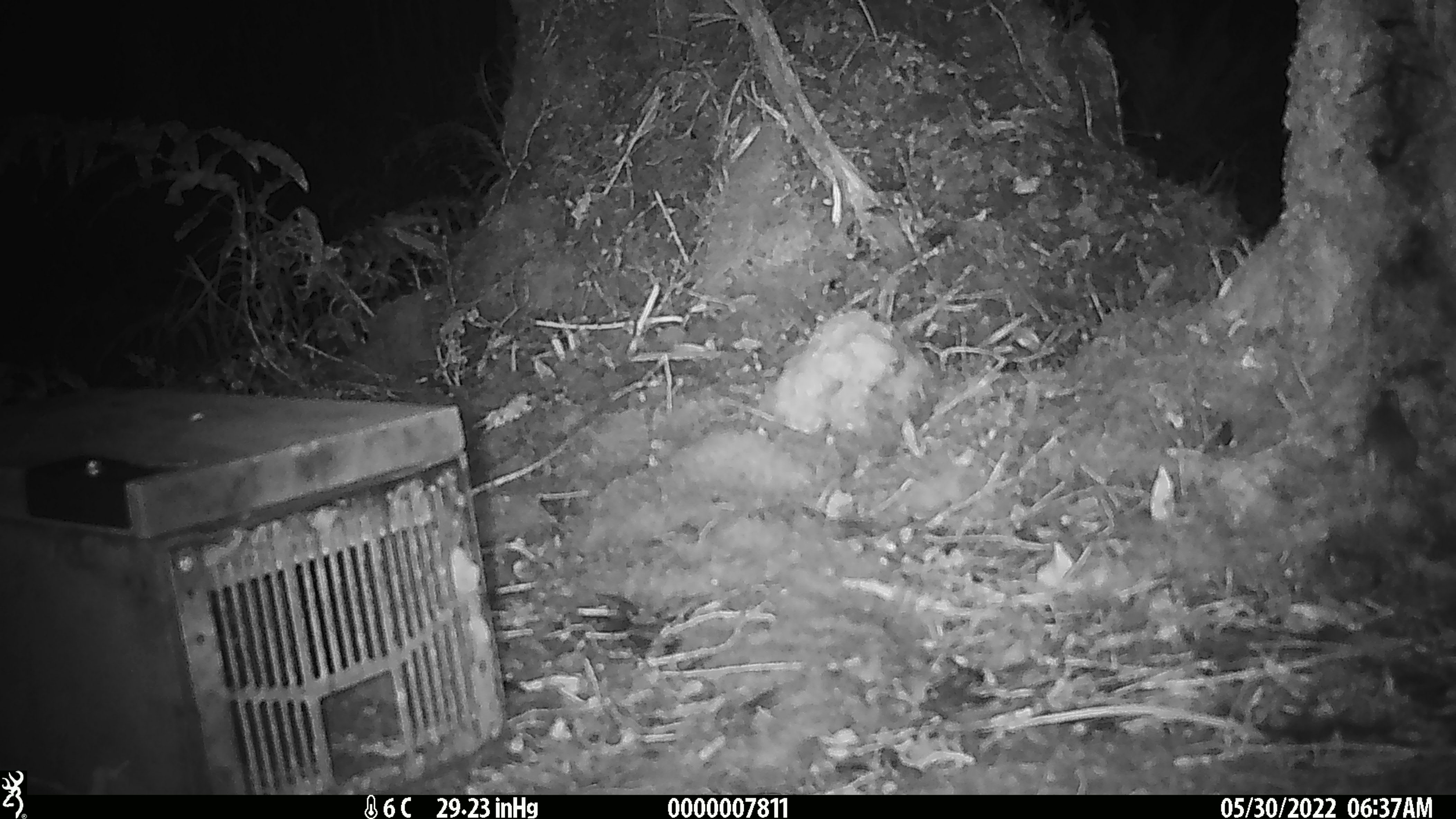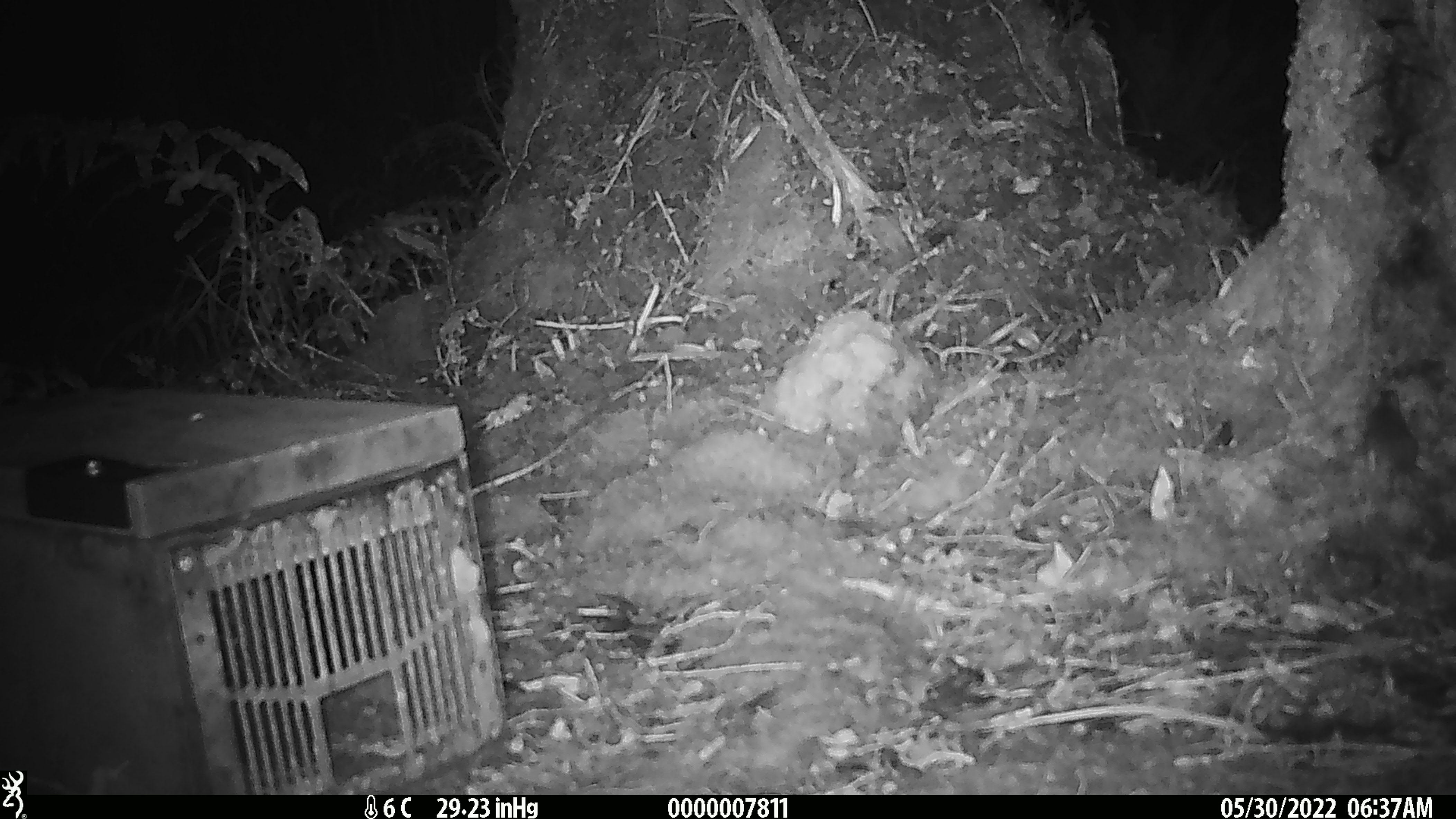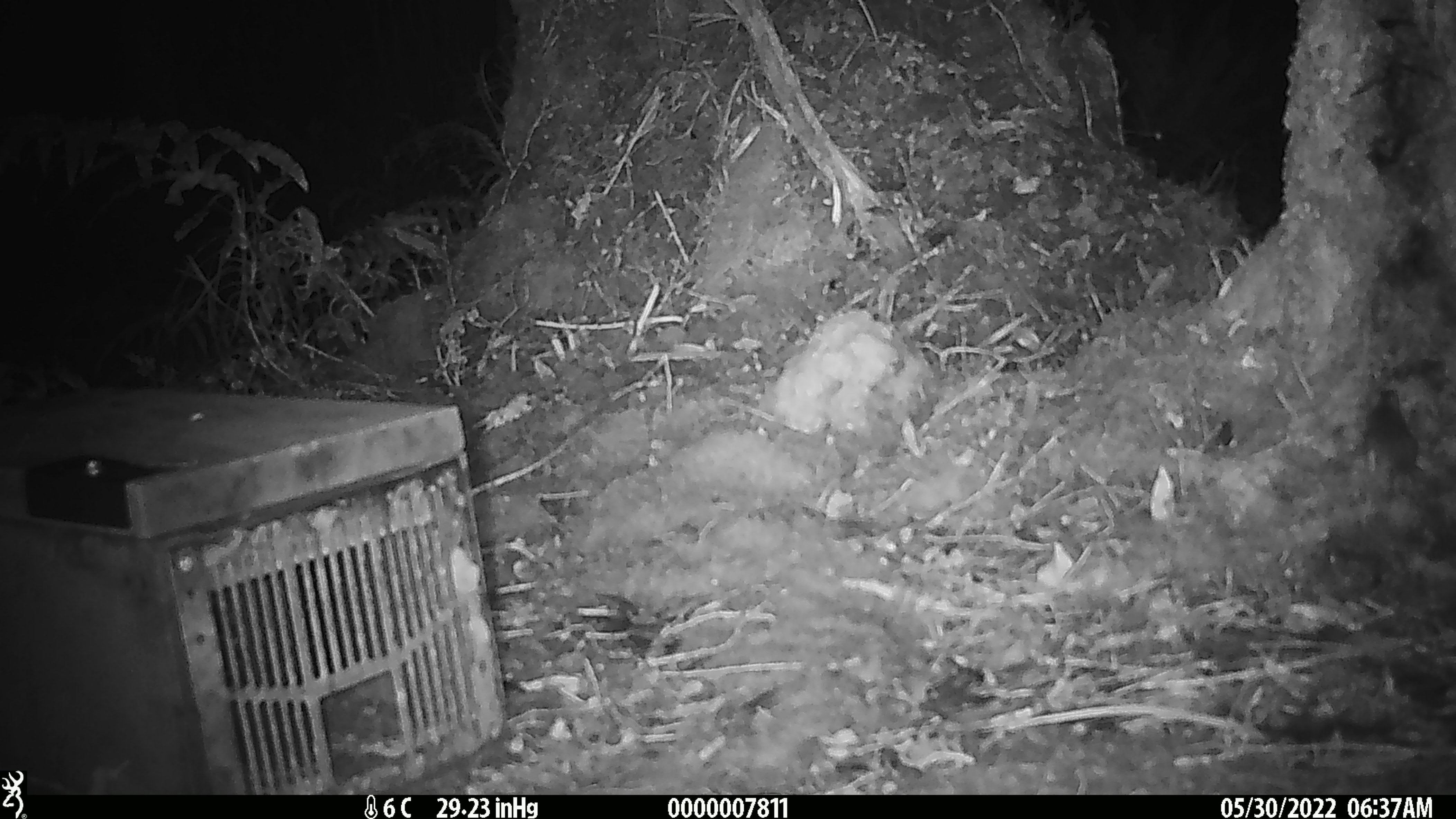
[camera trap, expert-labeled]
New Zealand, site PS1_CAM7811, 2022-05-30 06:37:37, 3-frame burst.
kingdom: Animalia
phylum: Chordata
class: Mammalia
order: Rodentia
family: Muridae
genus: Mus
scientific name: Mus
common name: mouse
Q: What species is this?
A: Mouse (Mus).